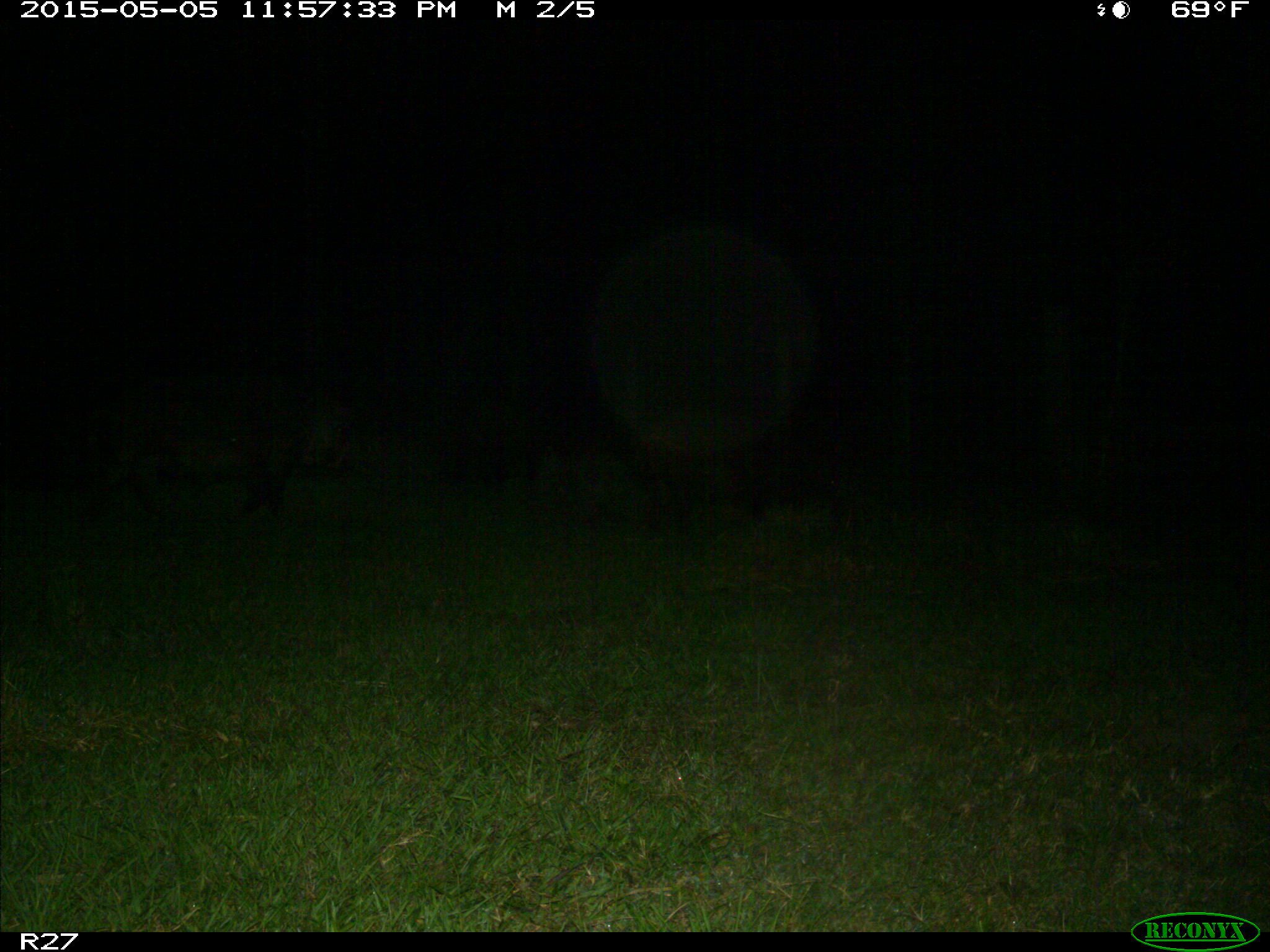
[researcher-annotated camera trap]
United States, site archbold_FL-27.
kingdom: Animalia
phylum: Chordata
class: Mammalia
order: Artiodactyla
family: Suidae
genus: Sus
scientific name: Sus scrofa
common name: wild boar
Sus scrofa (wild boar).